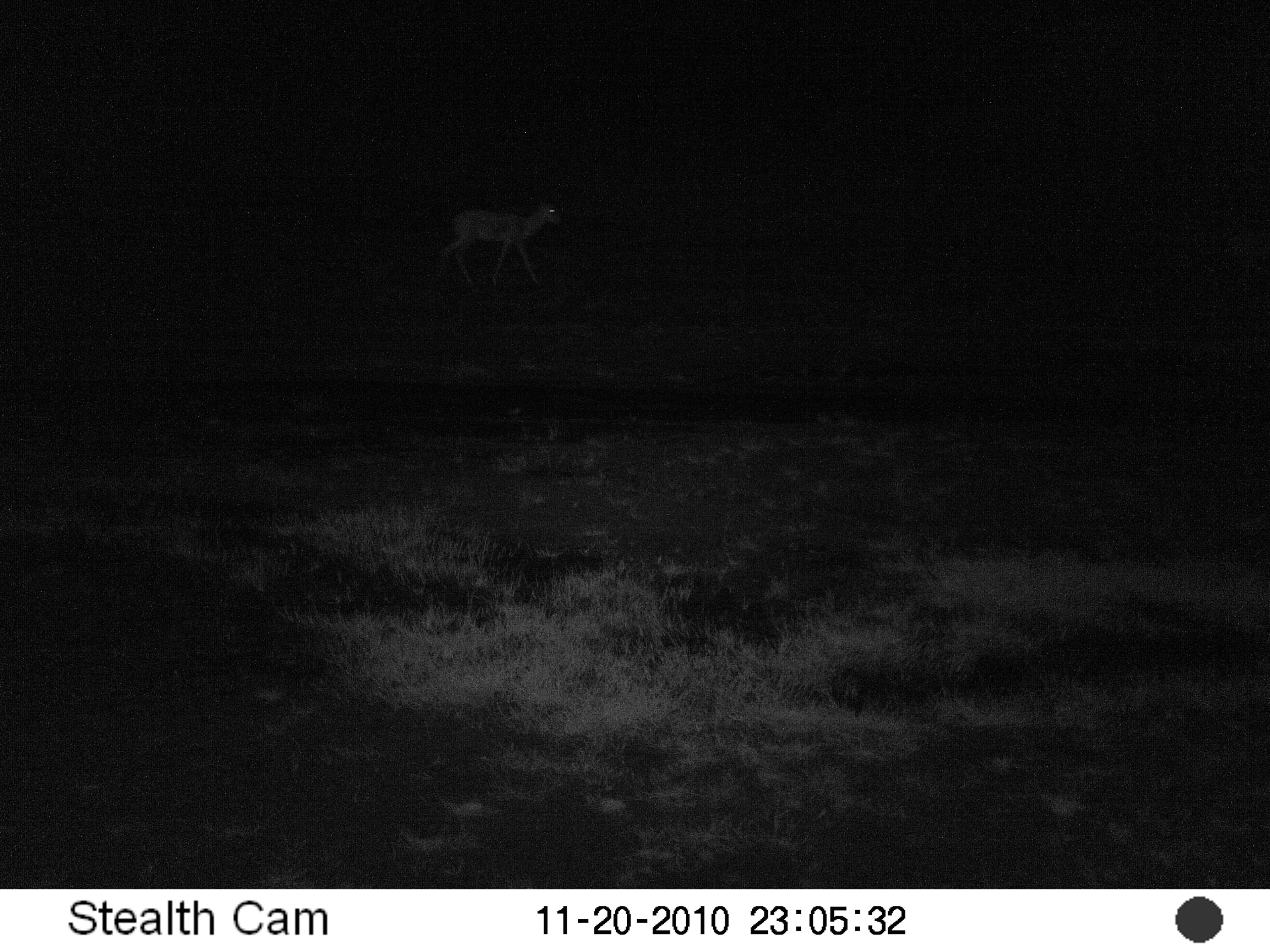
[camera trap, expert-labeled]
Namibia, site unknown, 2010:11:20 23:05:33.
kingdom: Animalia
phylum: Chordata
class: Mammalia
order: Artiodactyla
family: Bovidae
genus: Antidorcas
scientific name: Antidorcas marsupialis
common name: springbok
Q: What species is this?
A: Antidorcas marsupialis (springbok).